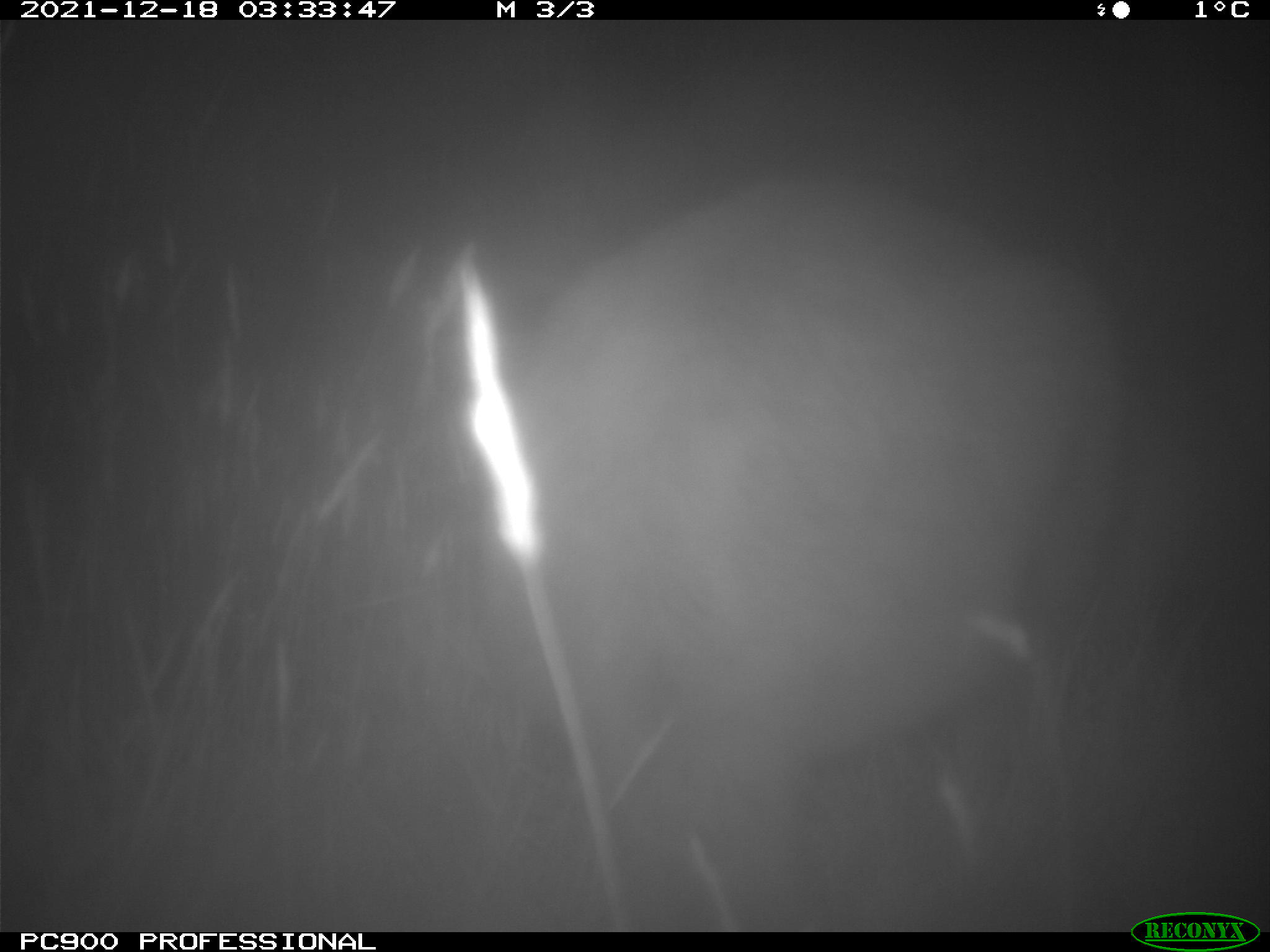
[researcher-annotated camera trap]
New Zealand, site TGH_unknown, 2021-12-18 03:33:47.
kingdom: Animalia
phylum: Chordata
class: Mammalia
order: Diprotodontia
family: Macropodidae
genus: Notamacropus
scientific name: Notamacropus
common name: wallaby